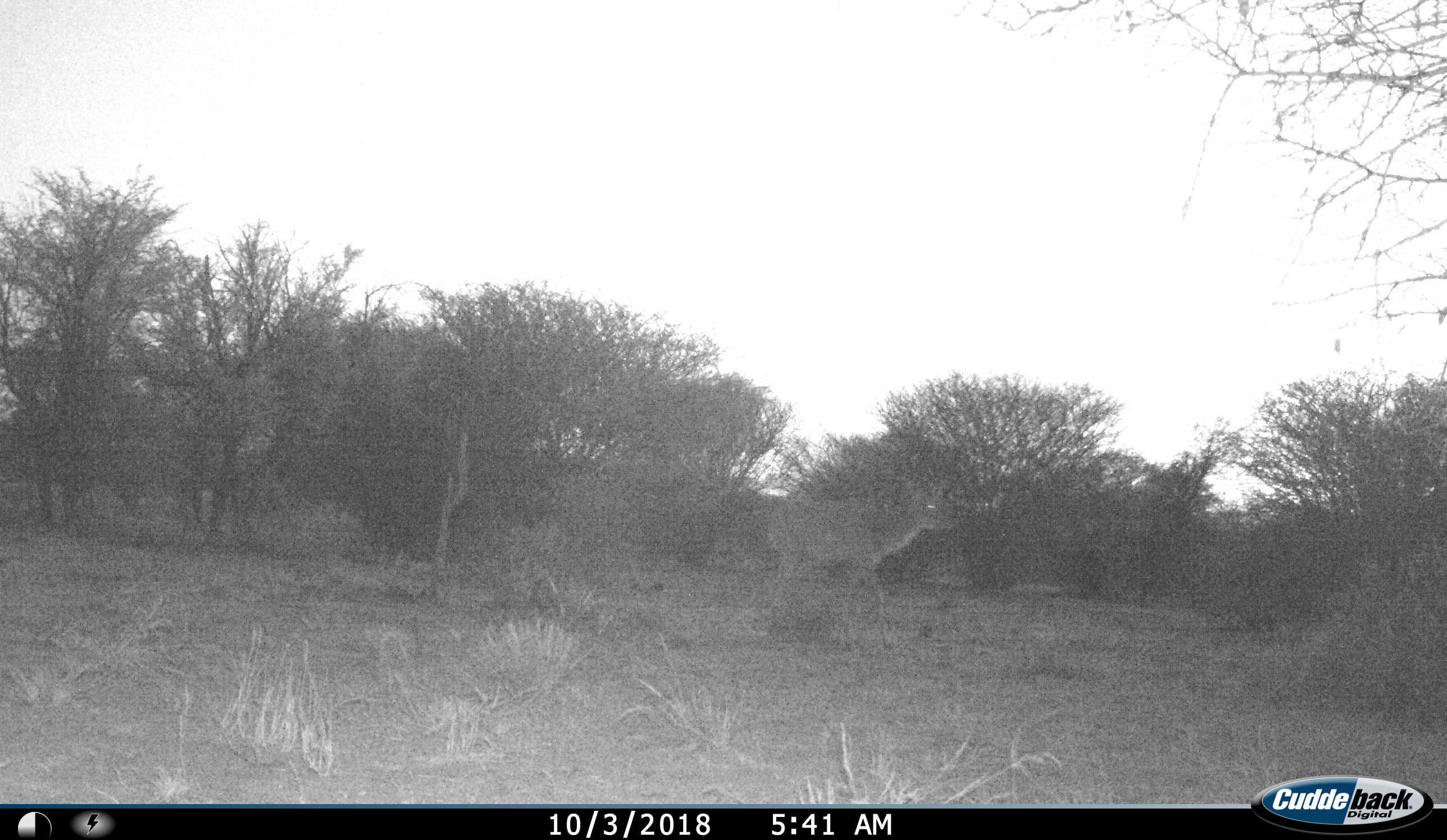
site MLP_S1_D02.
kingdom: Animalia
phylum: Chordata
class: Mammalia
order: Artiodactyla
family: Bovidae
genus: Tragelaphus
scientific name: Tragelaphus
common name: kudu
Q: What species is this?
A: Kudu (Tragelaphus).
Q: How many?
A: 1.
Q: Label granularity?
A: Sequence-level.